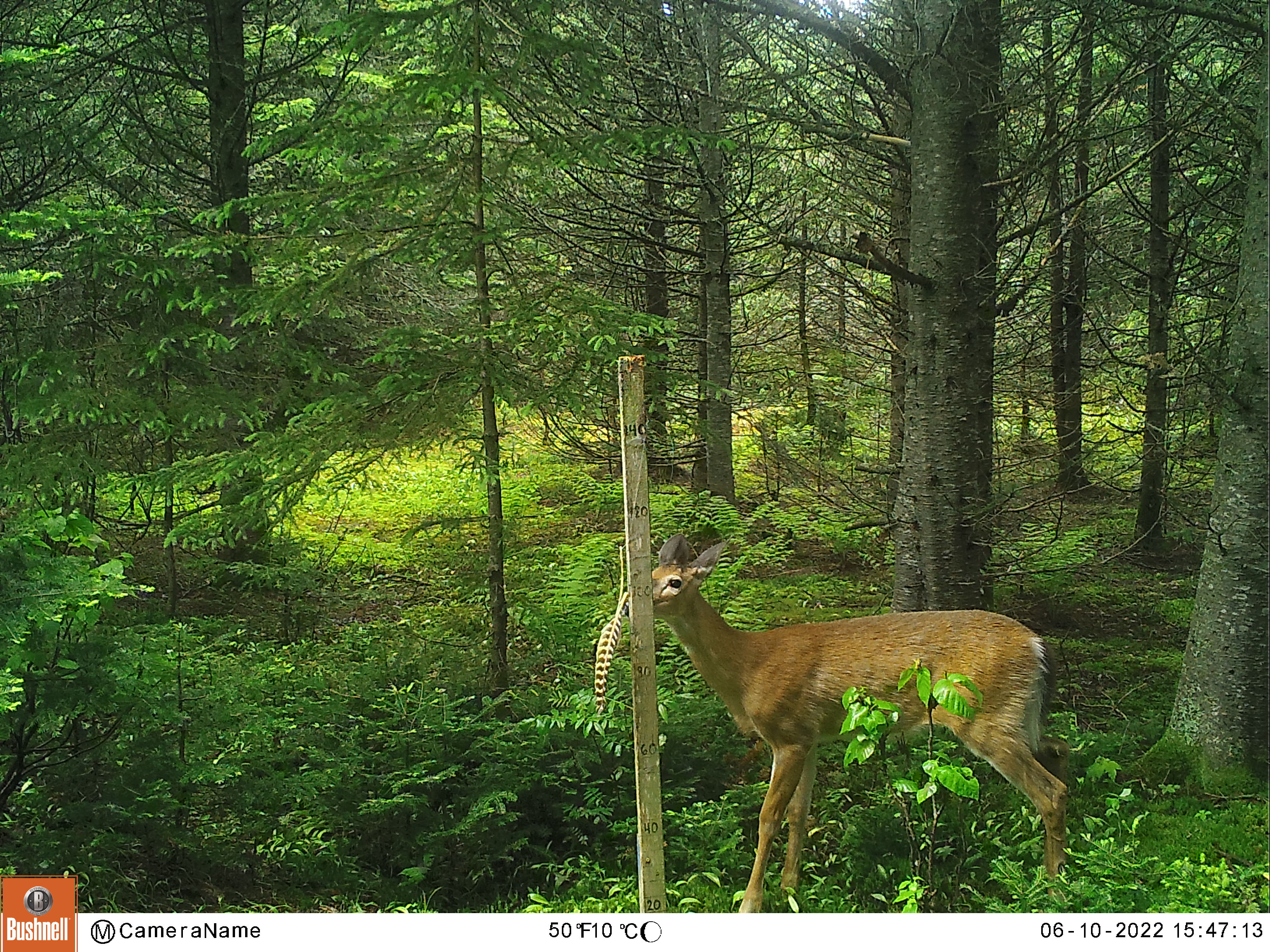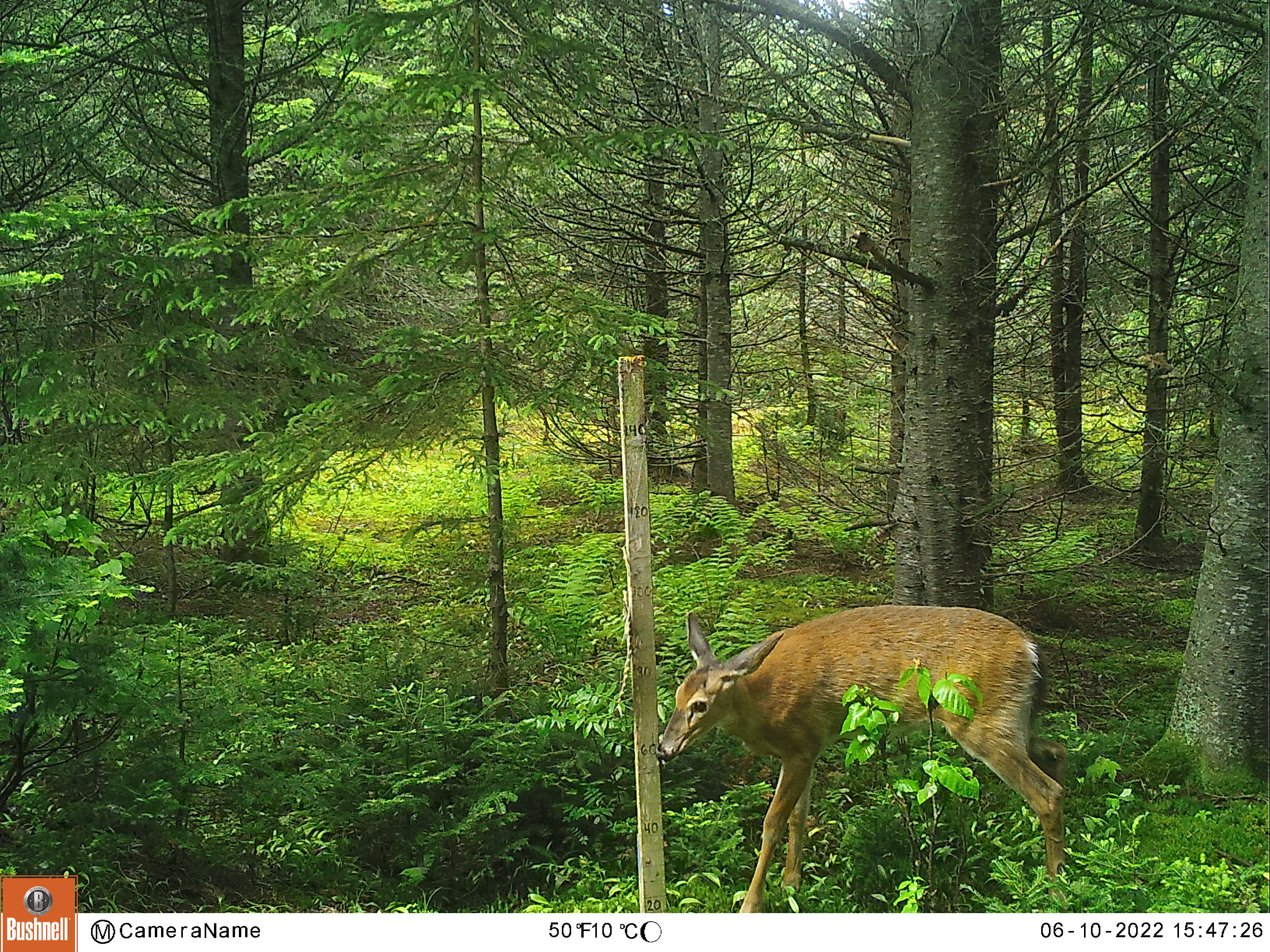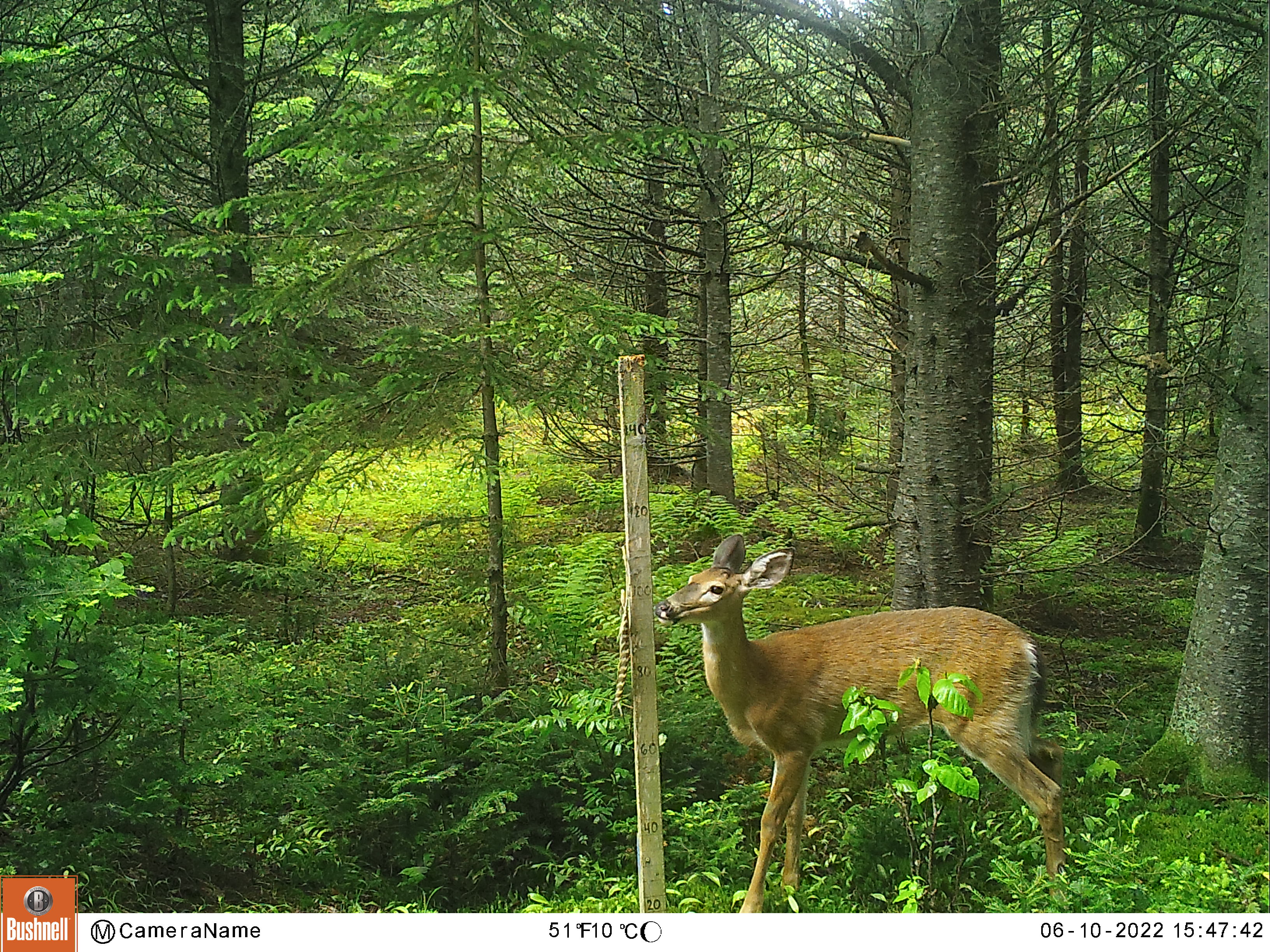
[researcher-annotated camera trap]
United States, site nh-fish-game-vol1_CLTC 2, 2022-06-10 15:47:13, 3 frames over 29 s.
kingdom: Animalia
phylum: Chordata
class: Mammalia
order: Artiodactyla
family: Cervidae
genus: Odocoileus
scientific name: Odocoileus virginianus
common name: white-tailed deer